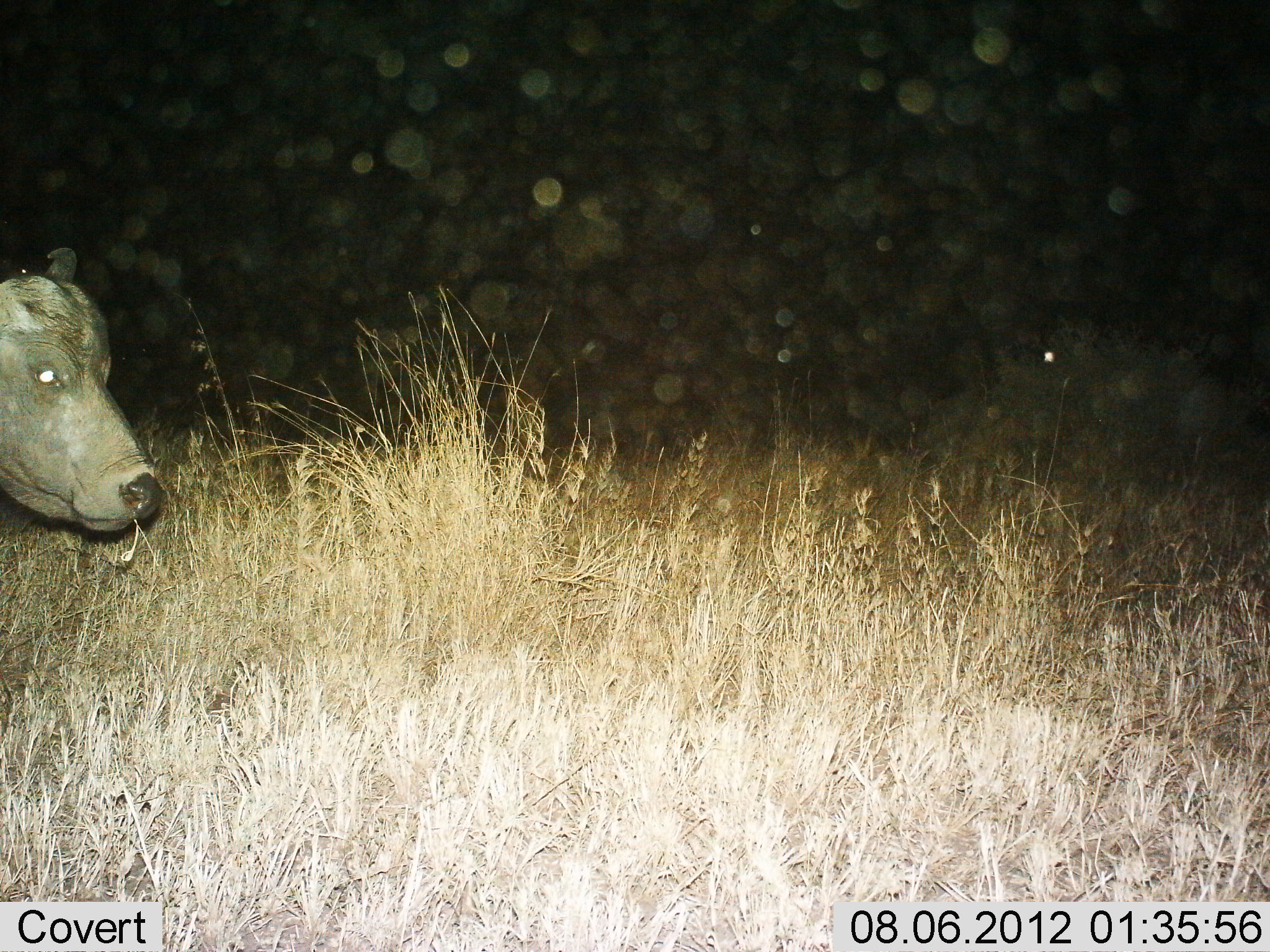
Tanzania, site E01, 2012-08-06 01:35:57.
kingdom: Animalia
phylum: Chordata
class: Mammalia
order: Artiodactyla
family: Bovidae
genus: Syncerus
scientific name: Syncerus caffer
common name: cape buffalo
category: buffalo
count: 1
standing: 70%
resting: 0%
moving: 30%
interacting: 0%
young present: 0%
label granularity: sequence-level